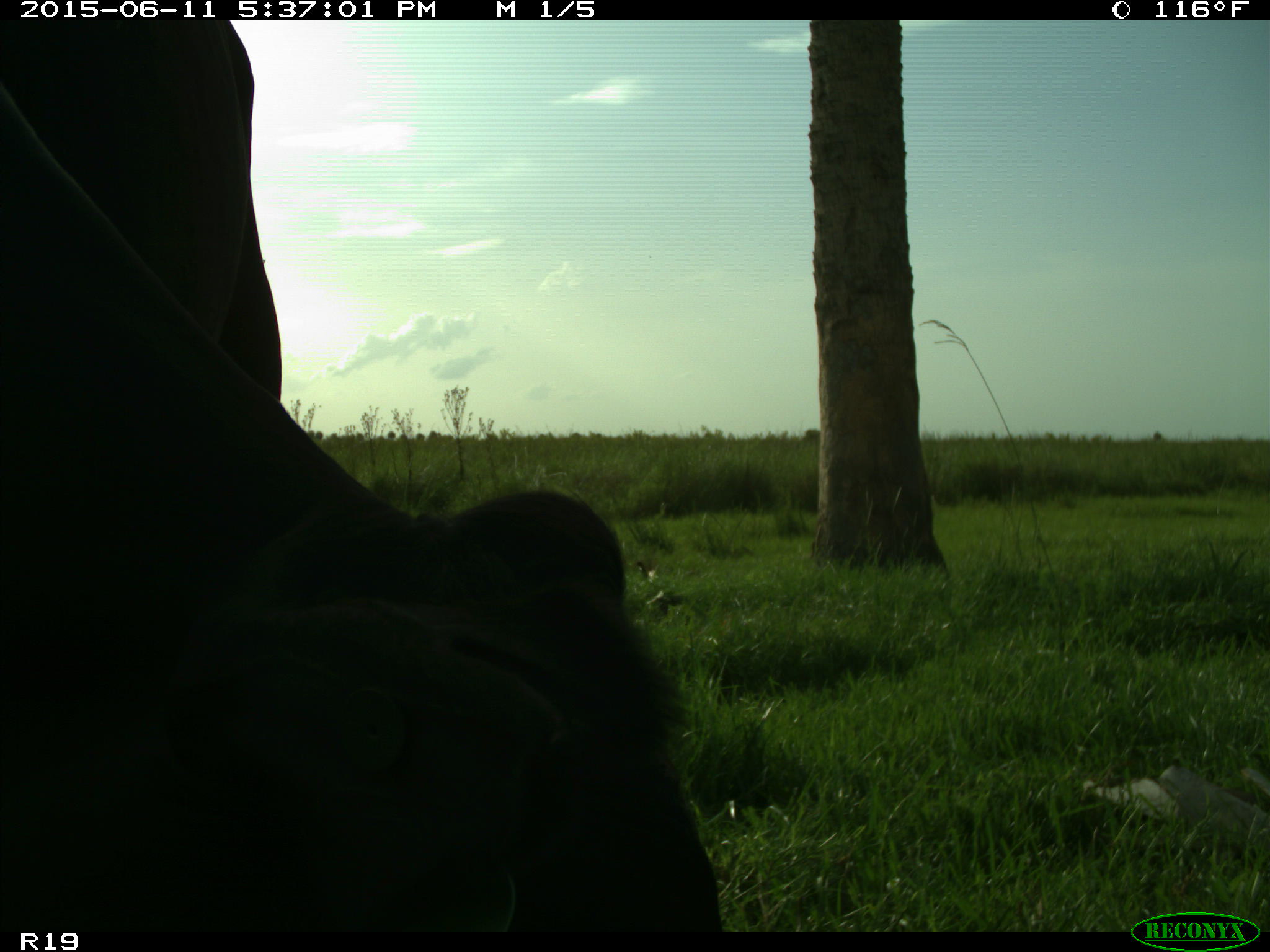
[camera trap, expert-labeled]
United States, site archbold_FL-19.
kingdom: Animalia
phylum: Chordata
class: Mammalia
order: Artiodactyla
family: Bovidae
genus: Bos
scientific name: Bos taurus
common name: domestic cow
Bos taurus (domestic cow).